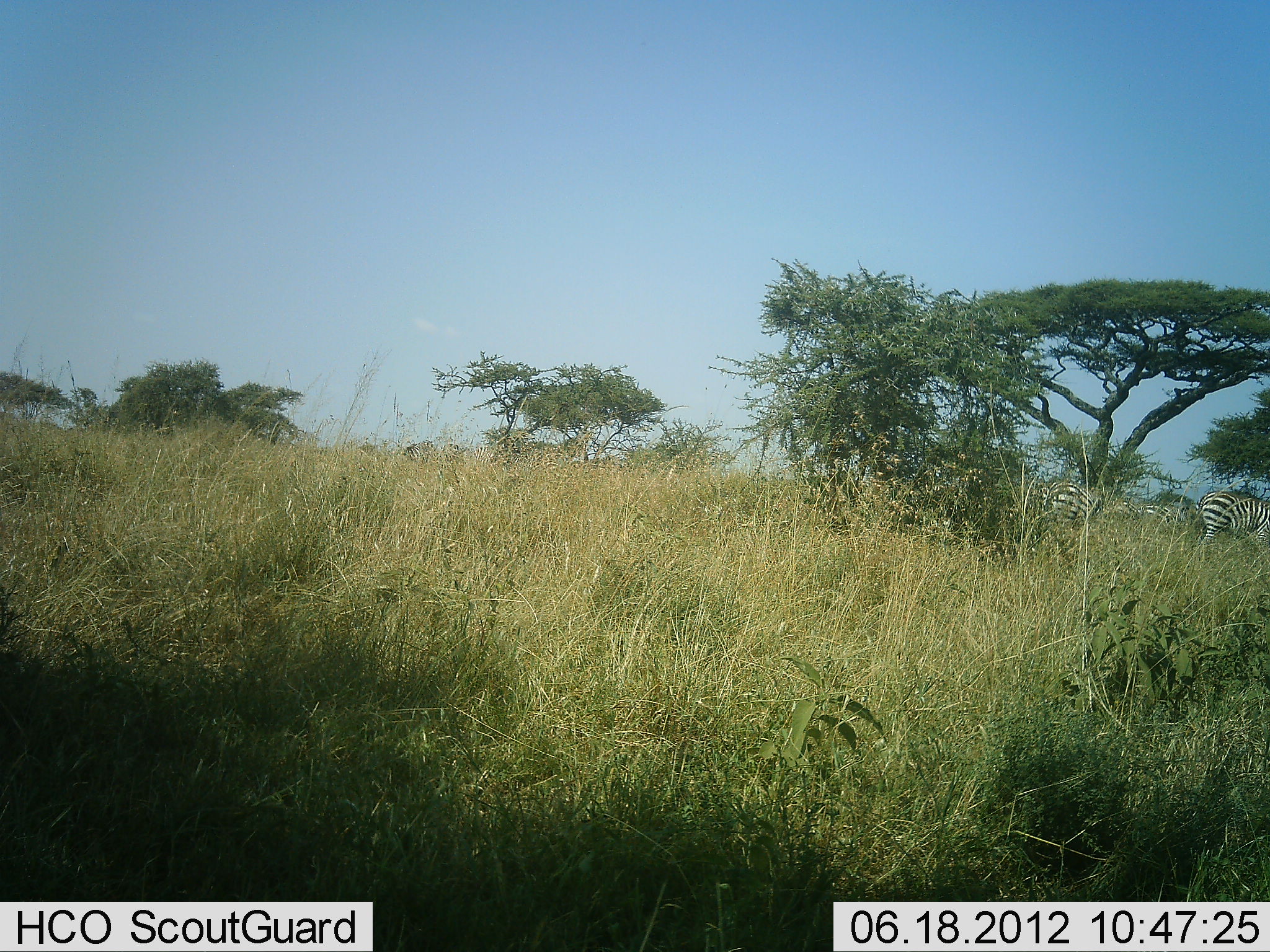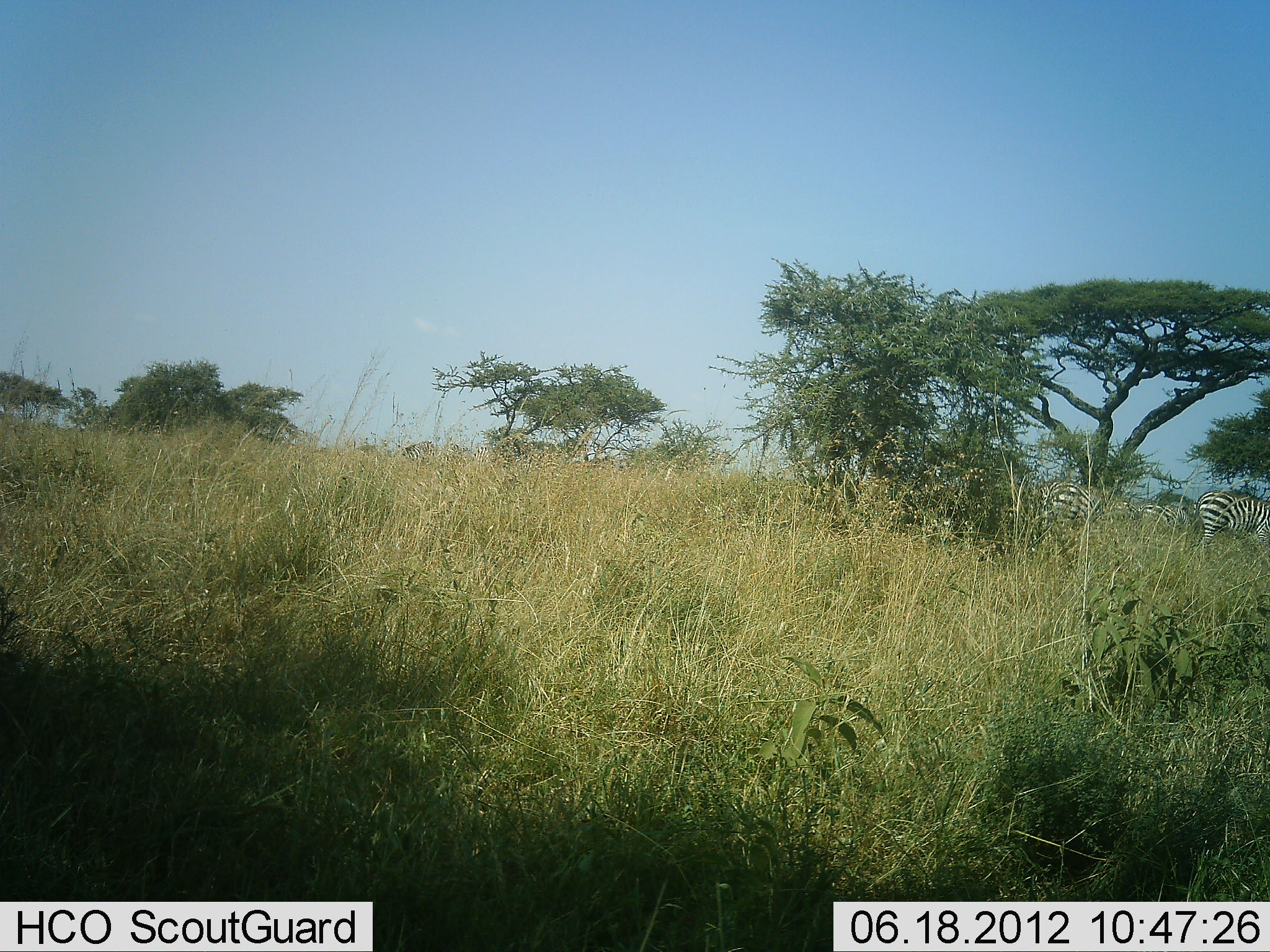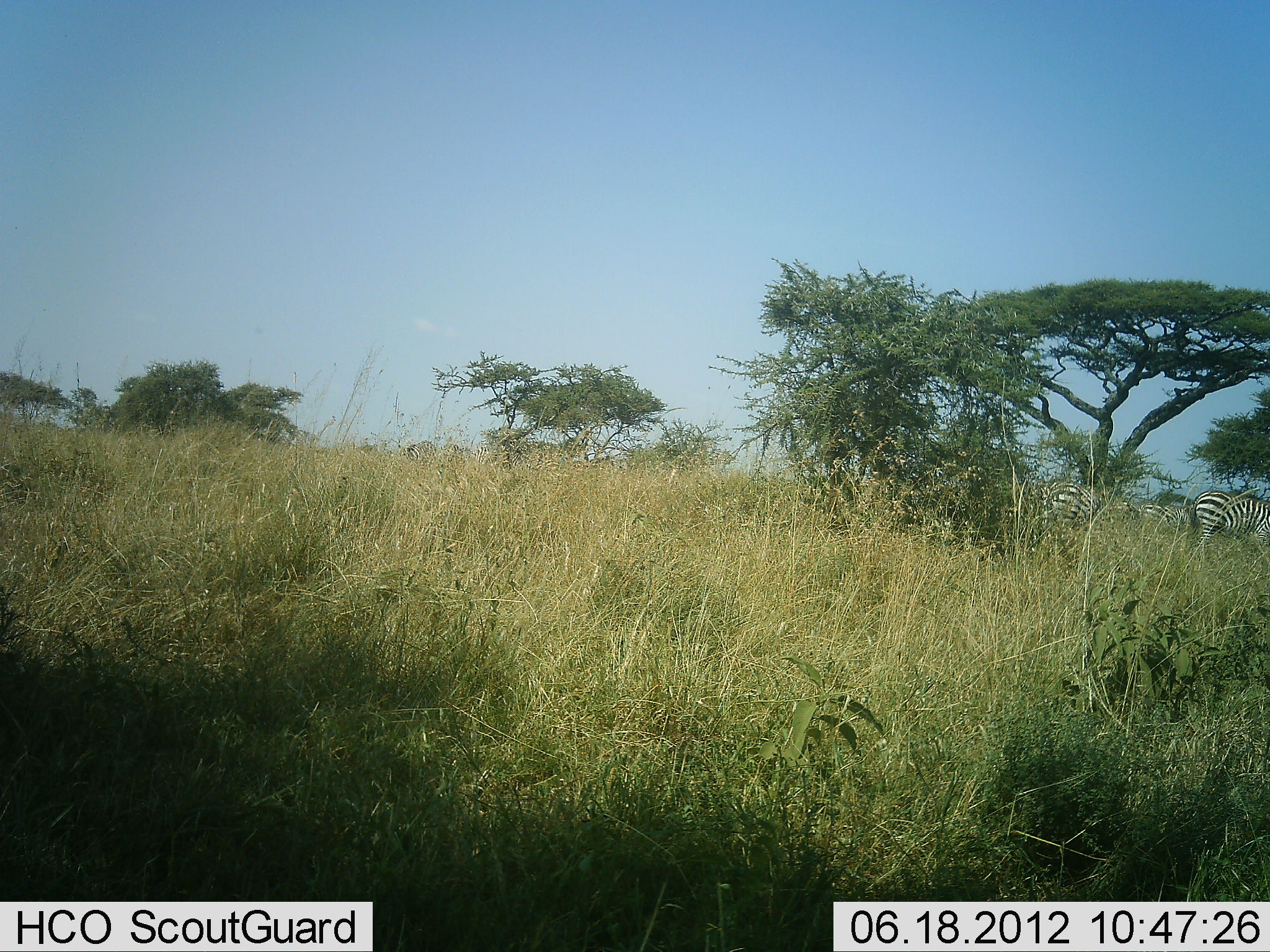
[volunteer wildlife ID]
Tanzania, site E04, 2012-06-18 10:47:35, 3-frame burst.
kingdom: Animalia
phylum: Chordata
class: Mammalia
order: Perissodactyla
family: Equidae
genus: Equus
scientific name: Equus quagga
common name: plains zebra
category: zebra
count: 4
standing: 60%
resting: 0%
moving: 40%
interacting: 0%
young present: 0%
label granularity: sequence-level